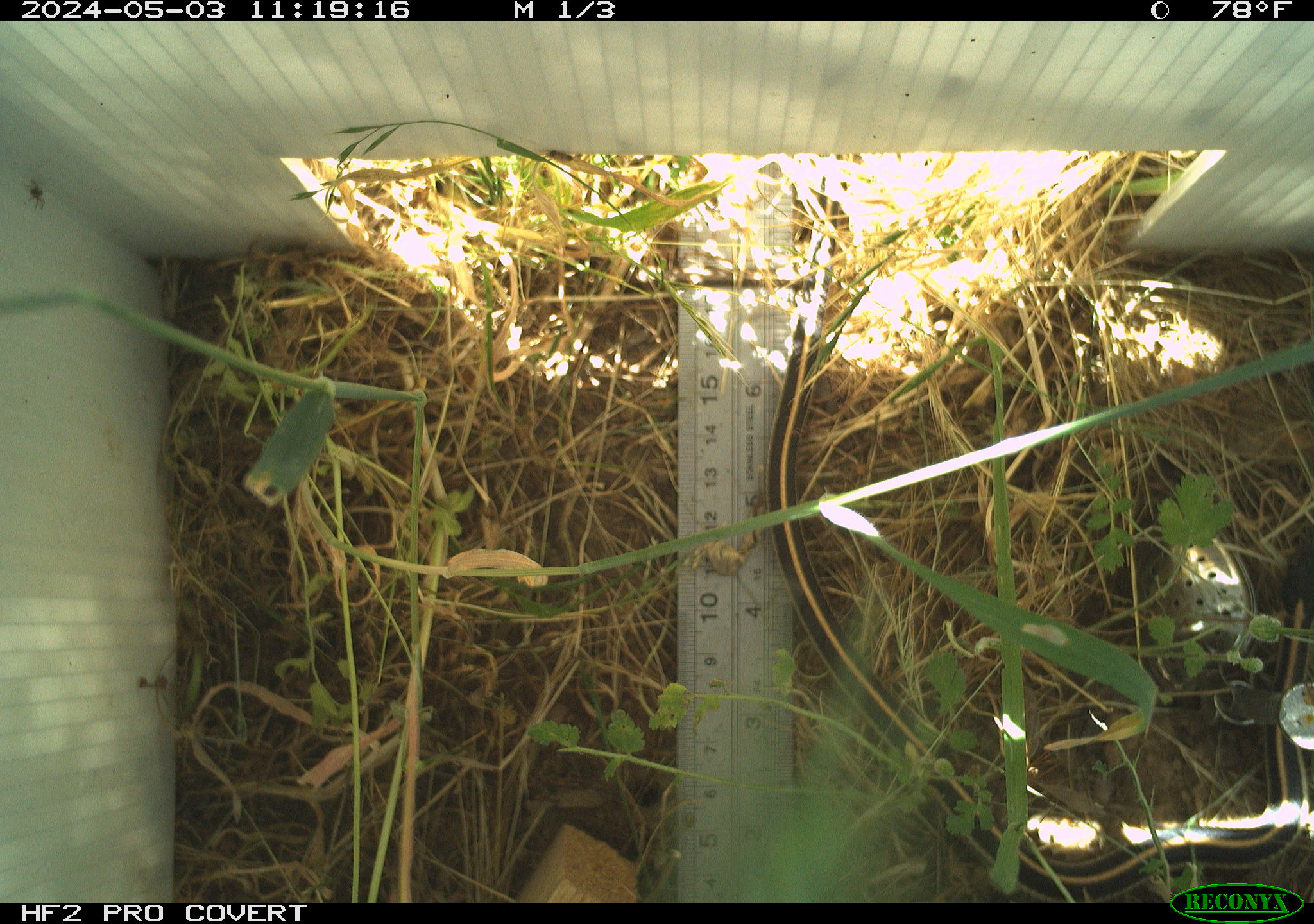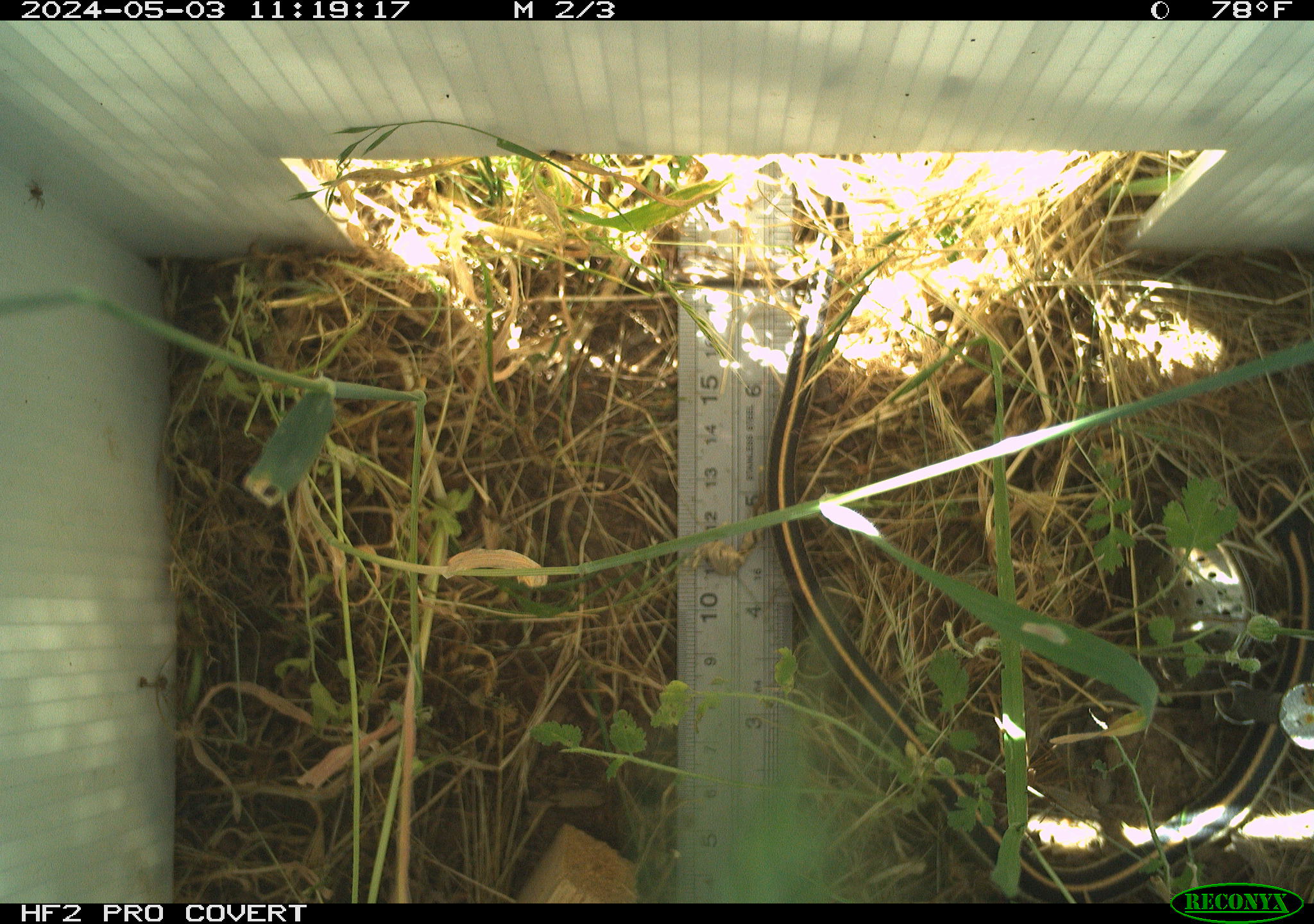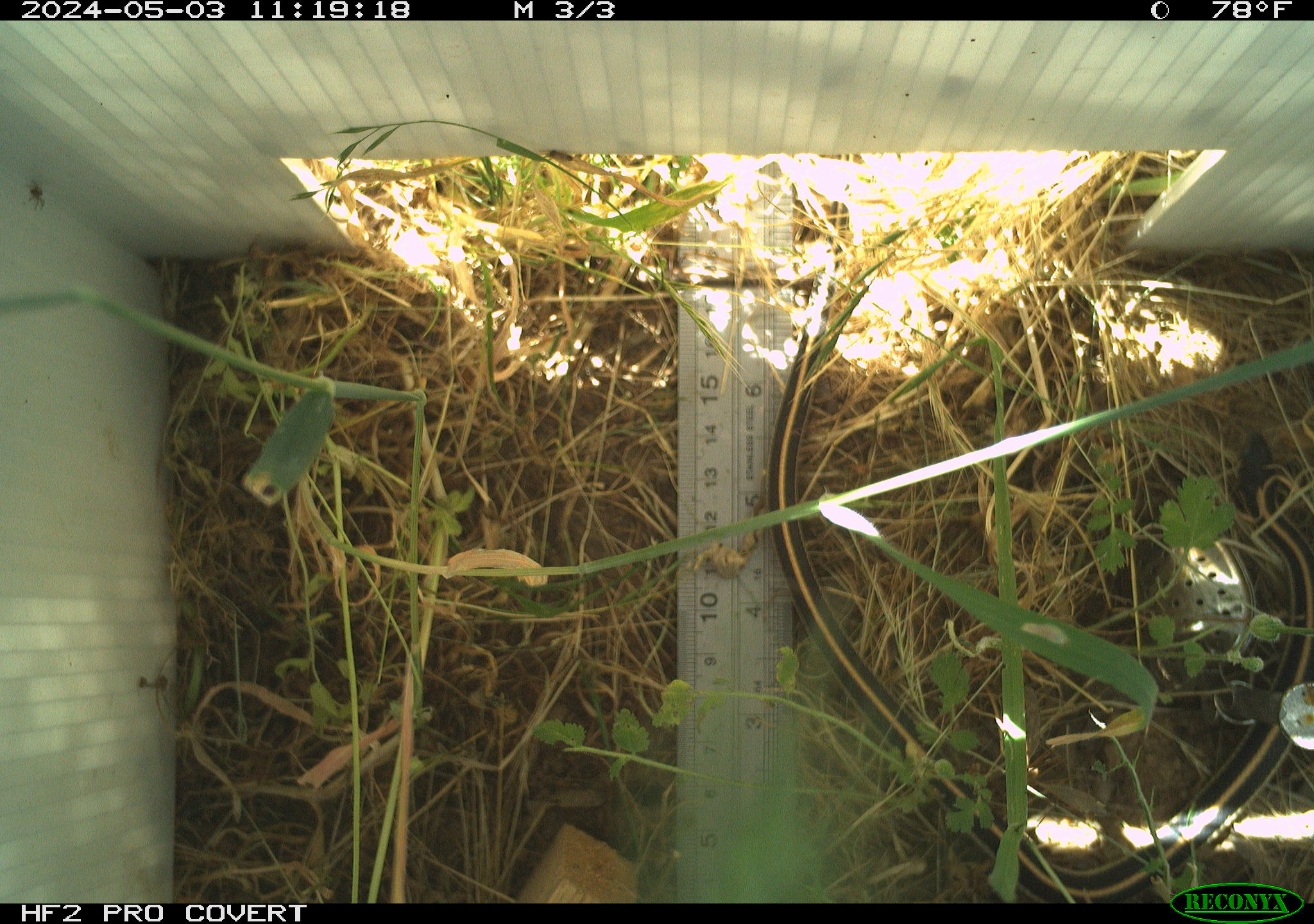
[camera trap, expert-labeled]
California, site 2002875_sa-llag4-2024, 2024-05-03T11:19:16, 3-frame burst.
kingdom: Animalia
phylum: Chordata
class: Reptilia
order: Squamata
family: Colubridae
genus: Thamnophis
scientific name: Thamnophis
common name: american gartersnakes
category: thamnophis species